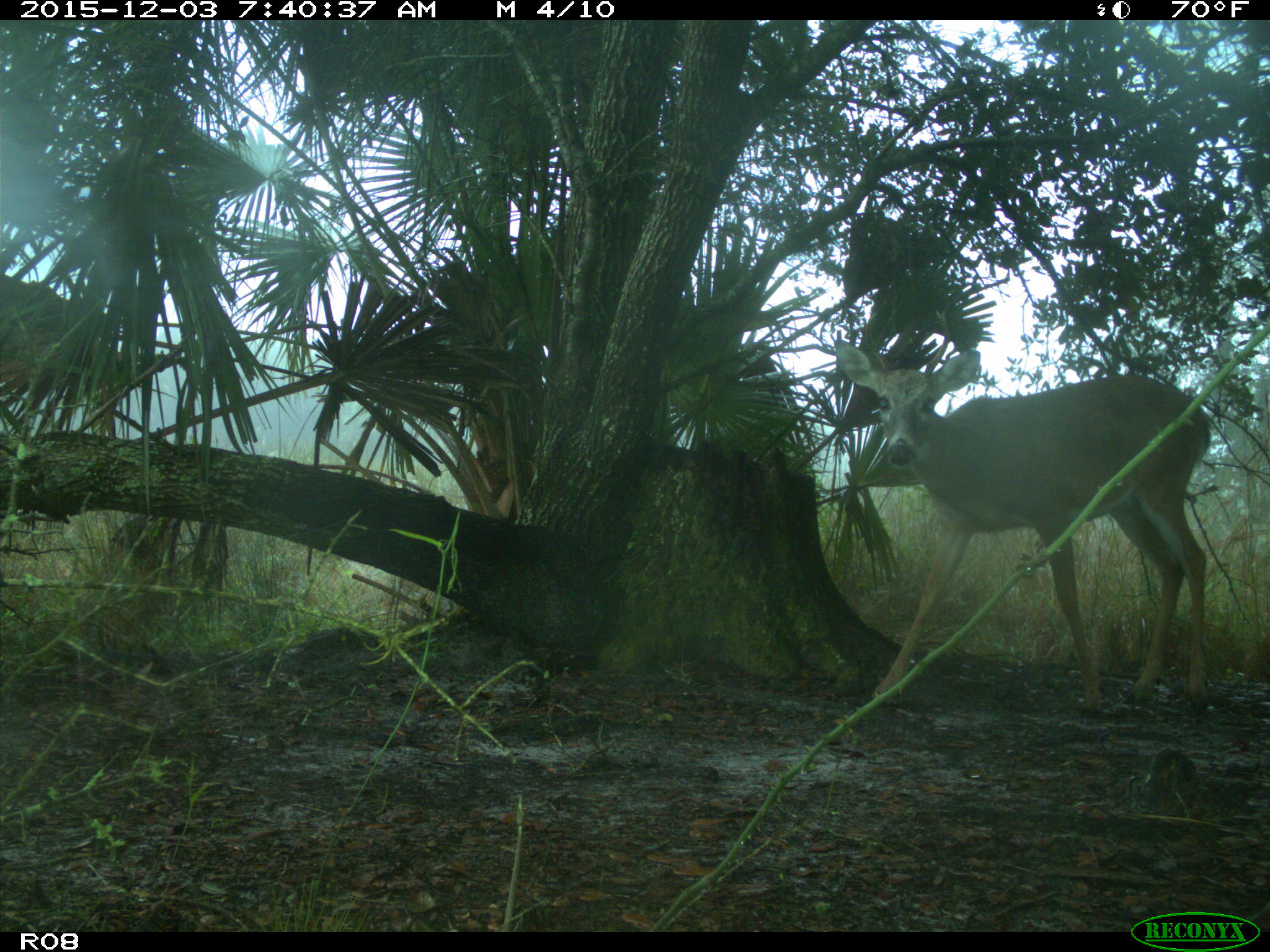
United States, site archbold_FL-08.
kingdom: Animalia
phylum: Chordata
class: Mammalia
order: Artiodactyla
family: Cervidae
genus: Odocoileus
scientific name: Odocoileus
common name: deer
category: unidentified deer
Unidentified deer (deer) (Odocoileus).